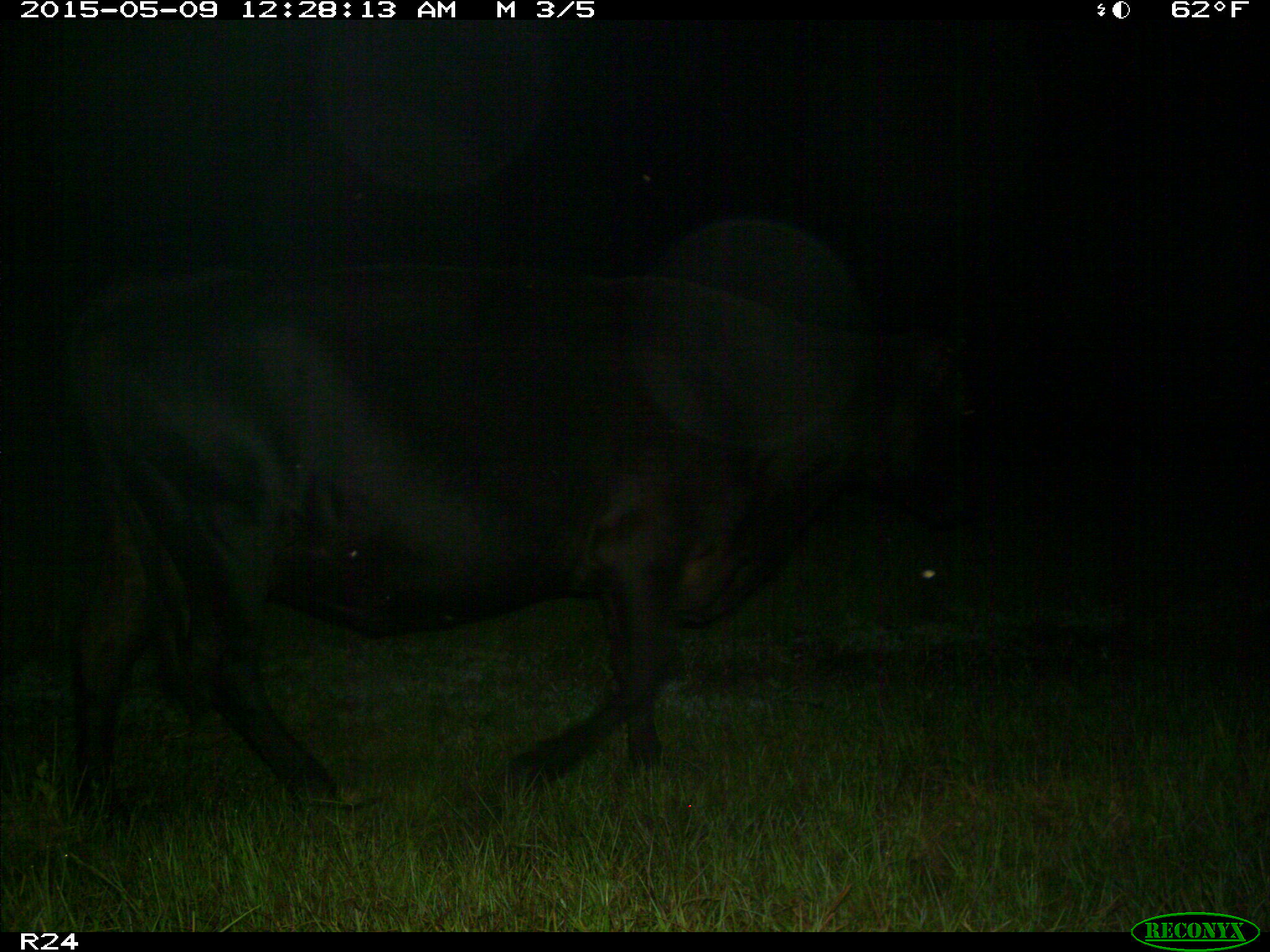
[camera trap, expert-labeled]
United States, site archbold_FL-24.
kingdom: Animalia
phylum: Chordata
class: Mammalia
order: Artiodactyla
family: Bovidae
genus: Bos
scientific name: Bos taurus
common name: domestic cow